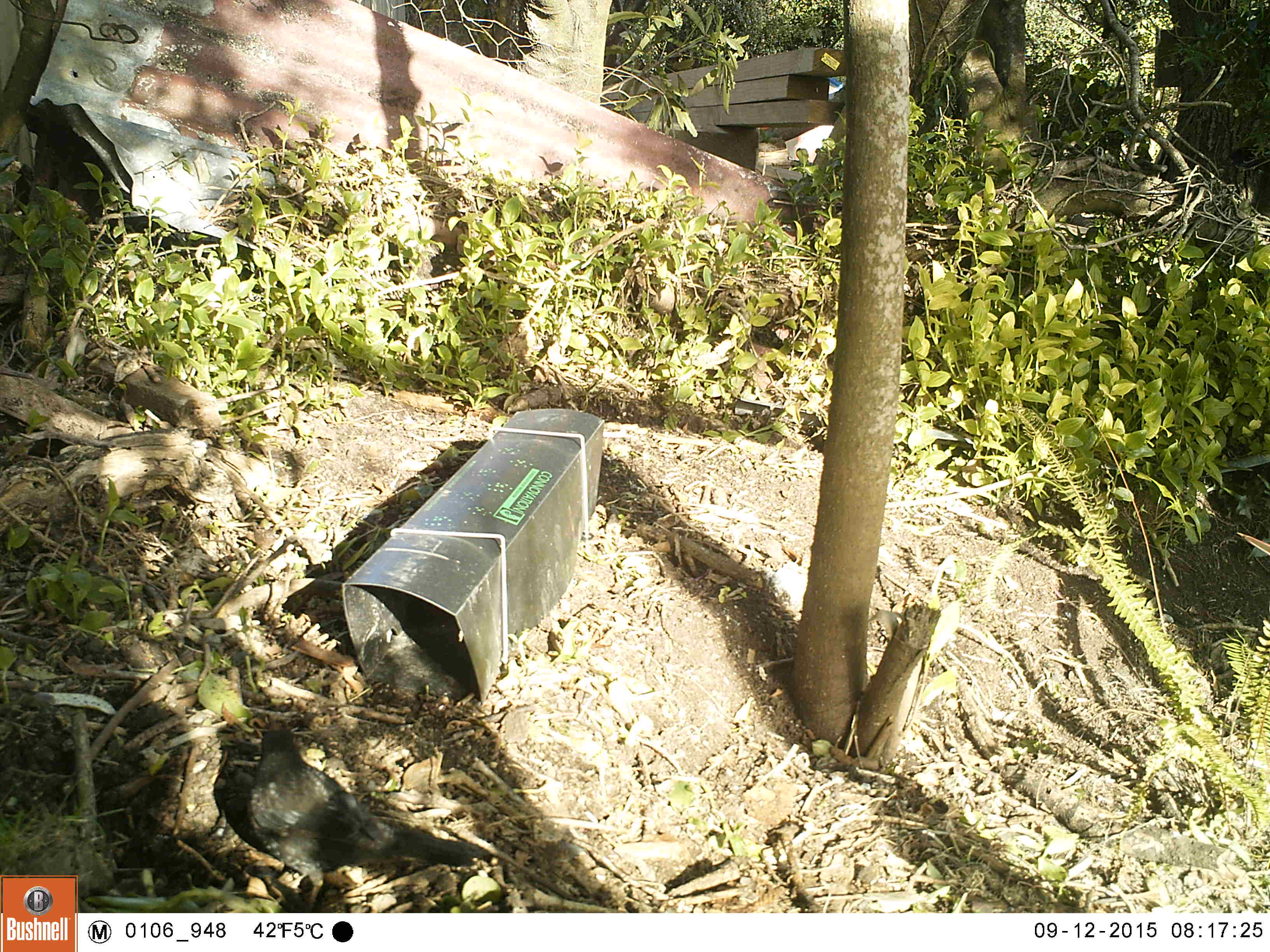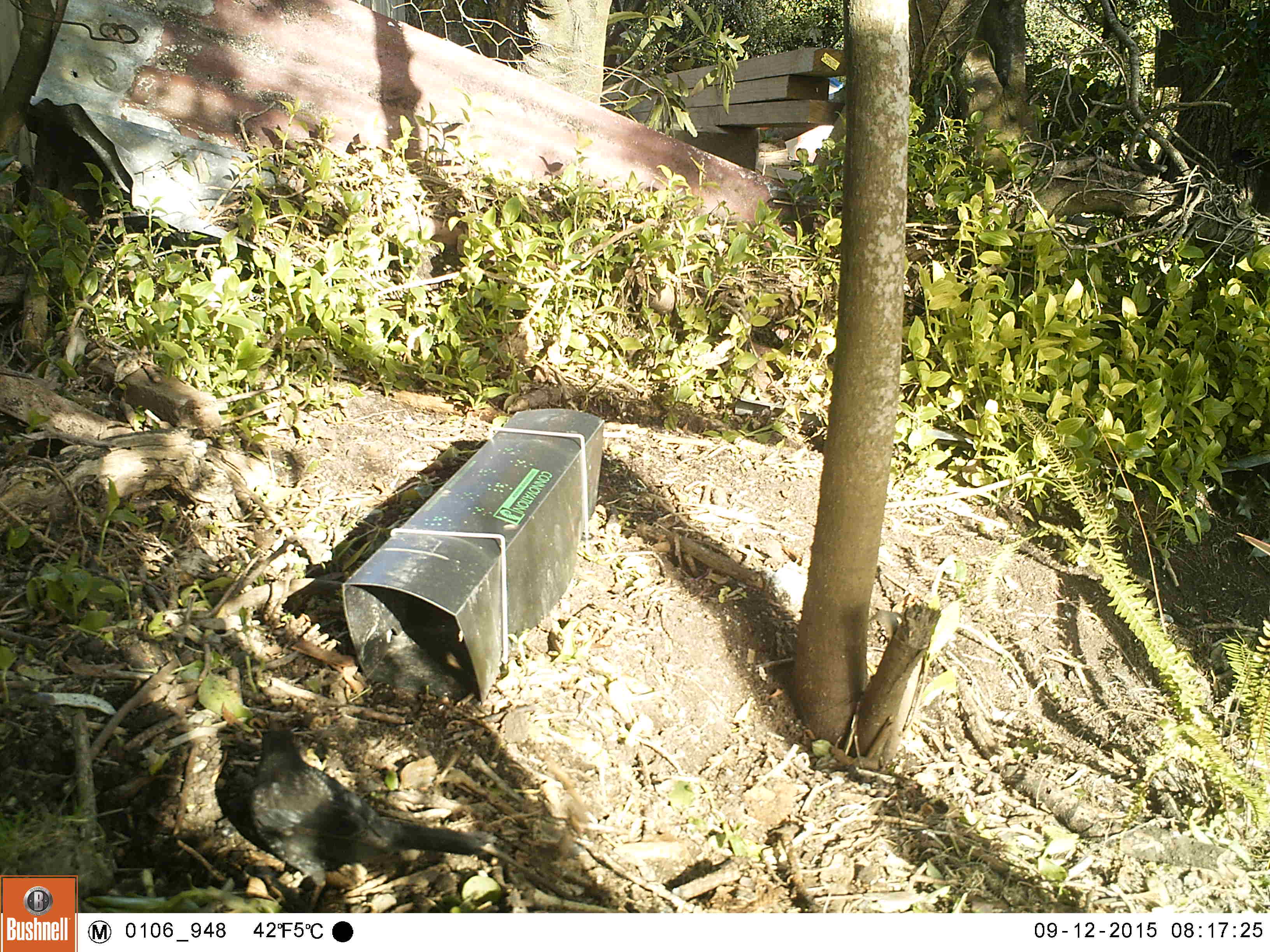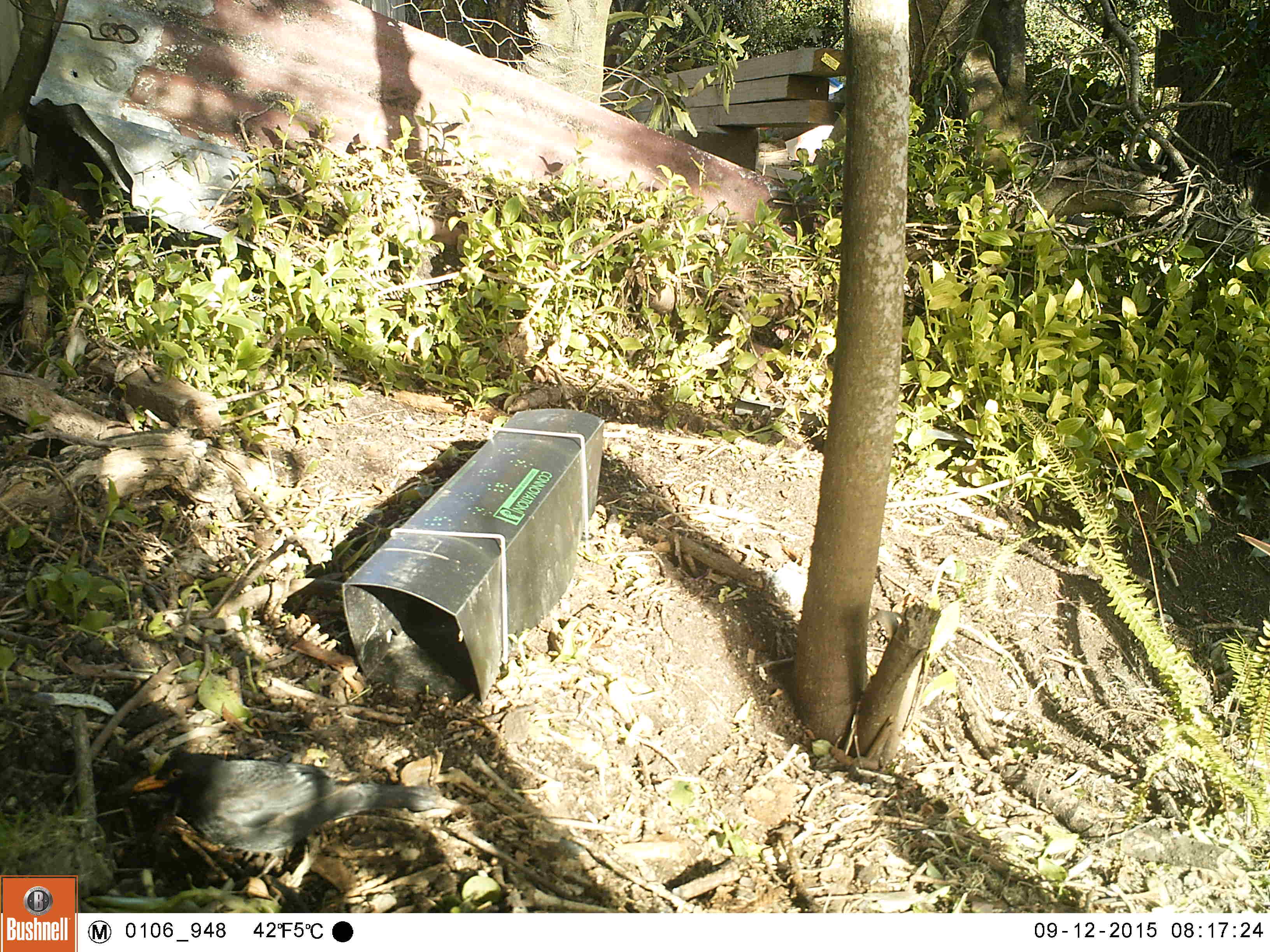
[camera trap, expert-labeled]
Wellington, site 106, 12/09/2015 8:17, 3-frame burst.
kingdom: Animalia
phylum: Chordata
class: Aves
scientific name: Aves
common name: bird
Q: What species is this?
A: Bird (Aves).